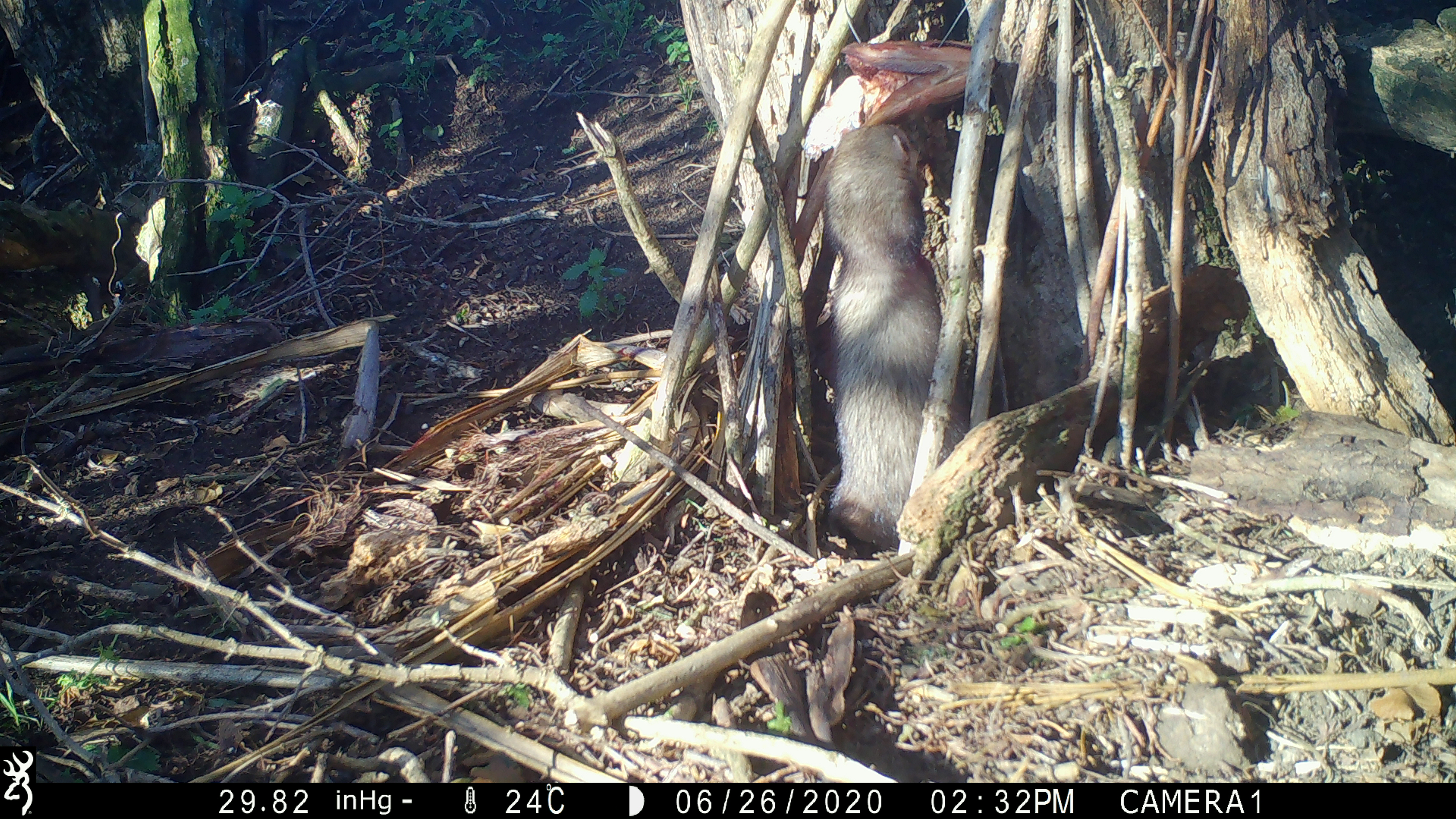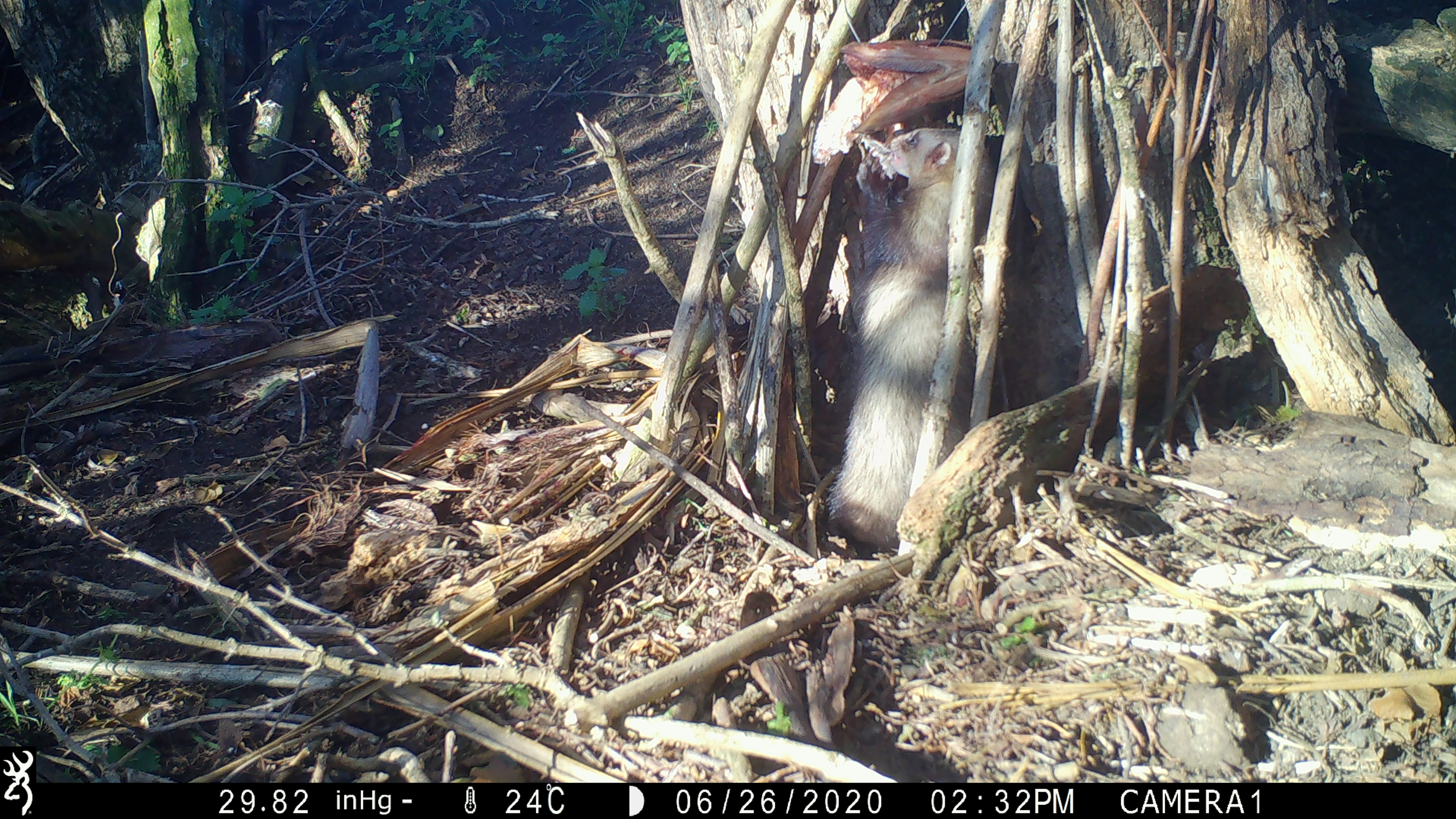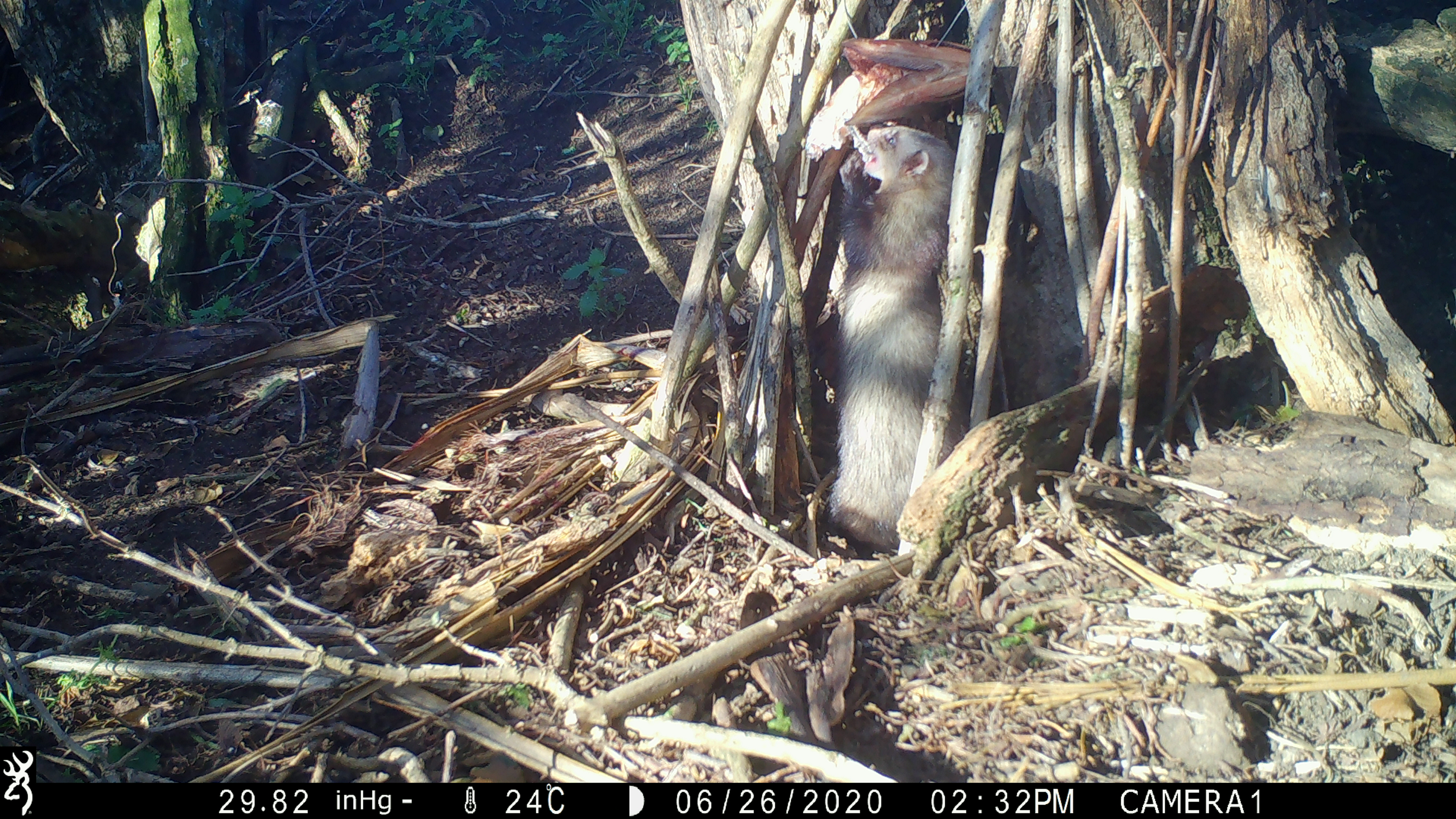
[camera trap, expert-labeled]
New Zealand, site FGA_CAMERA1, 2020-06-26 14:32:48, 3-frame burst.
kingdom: Animalia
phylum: Chordata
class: Mammalia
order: Carnivora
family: Mustelidae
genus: Mustela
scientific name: Mustela furo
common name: ferret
Ferret (Mustela furo).